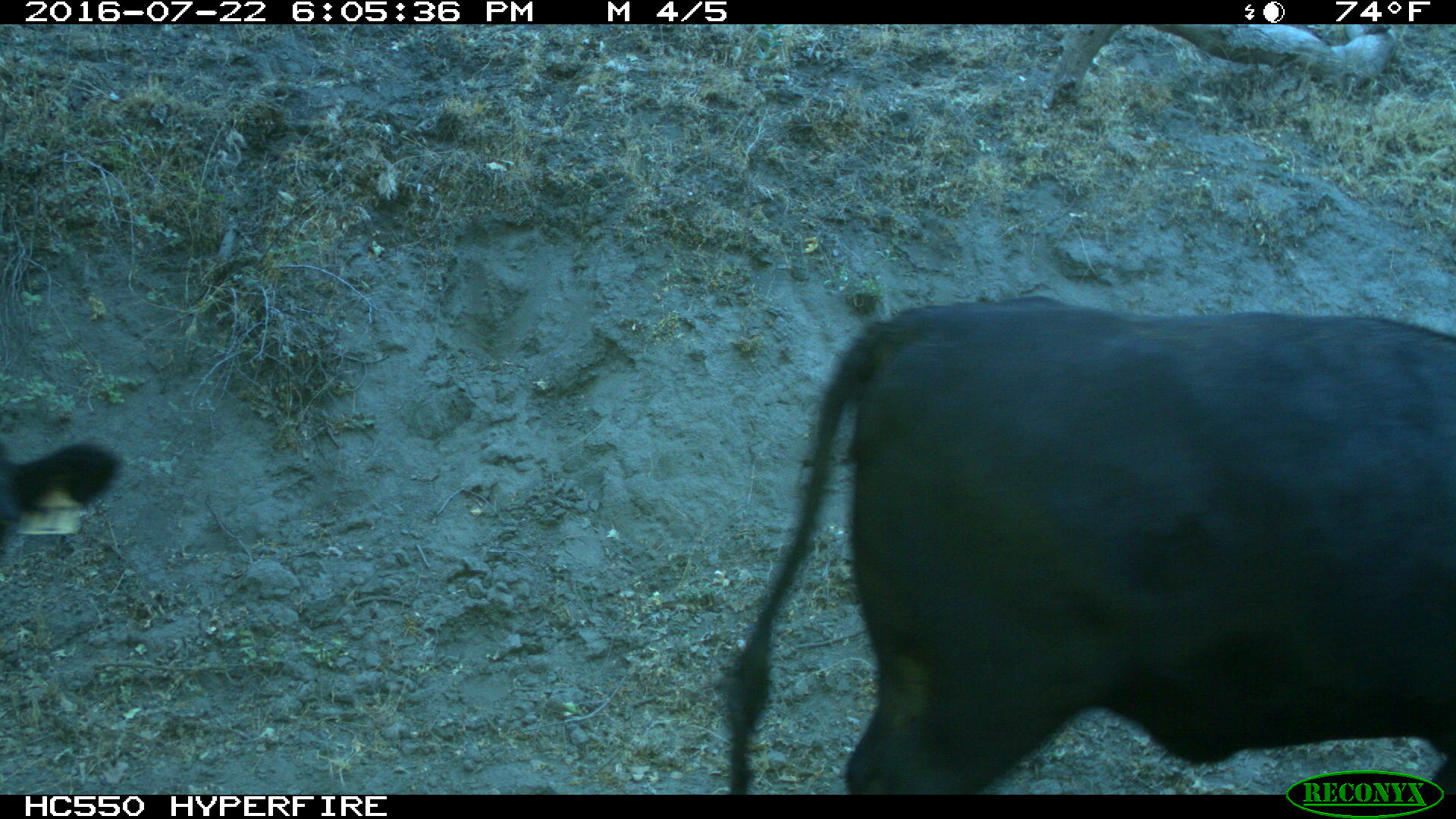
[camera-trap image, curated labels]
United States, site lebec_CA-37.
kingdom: Animalia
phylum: Chordata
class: Mammalia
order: Artiodactyla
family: Bovidae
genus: Bos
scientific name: Bos taurus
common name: domestic cow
Bos taurus (domestic cow).